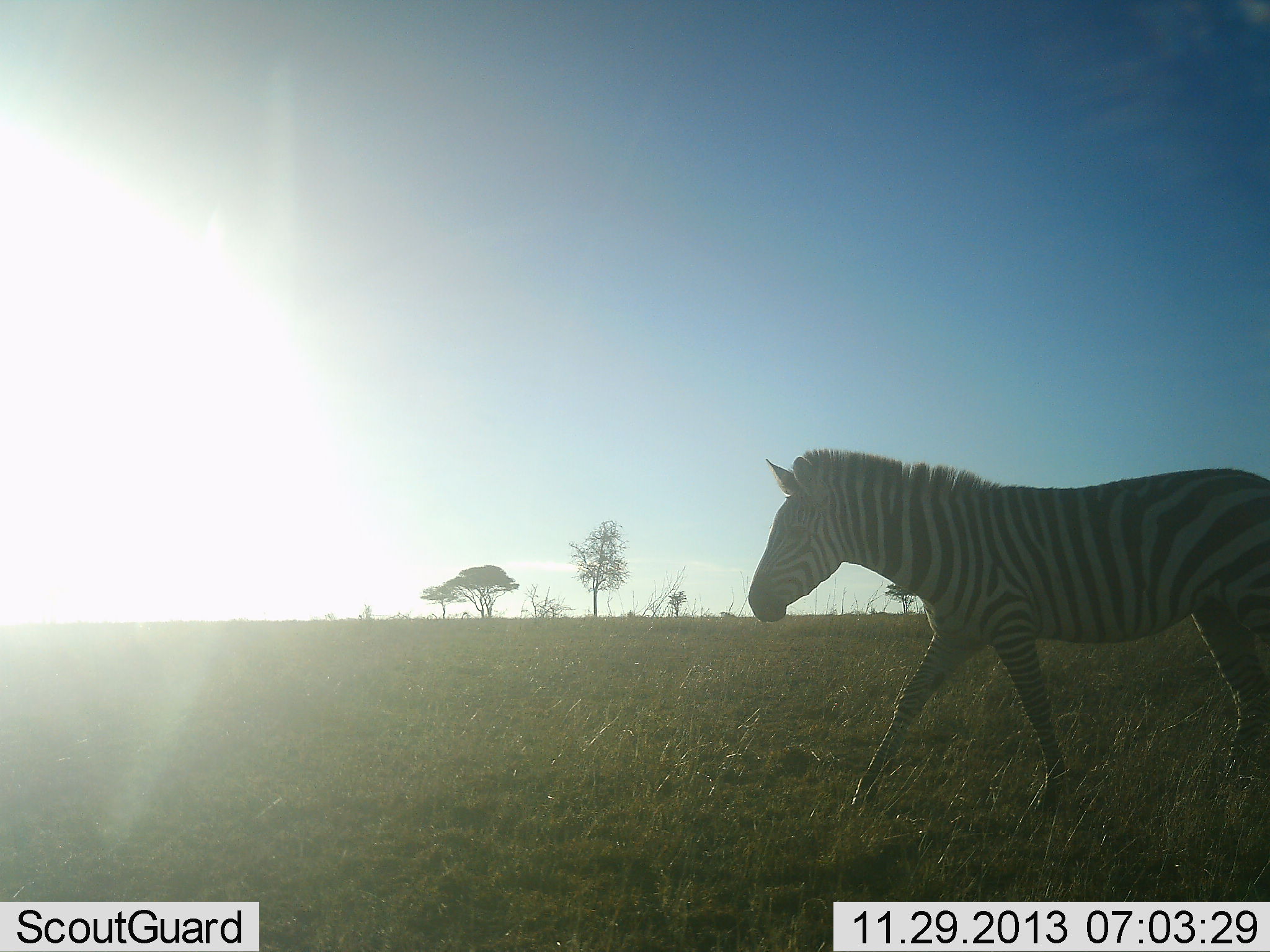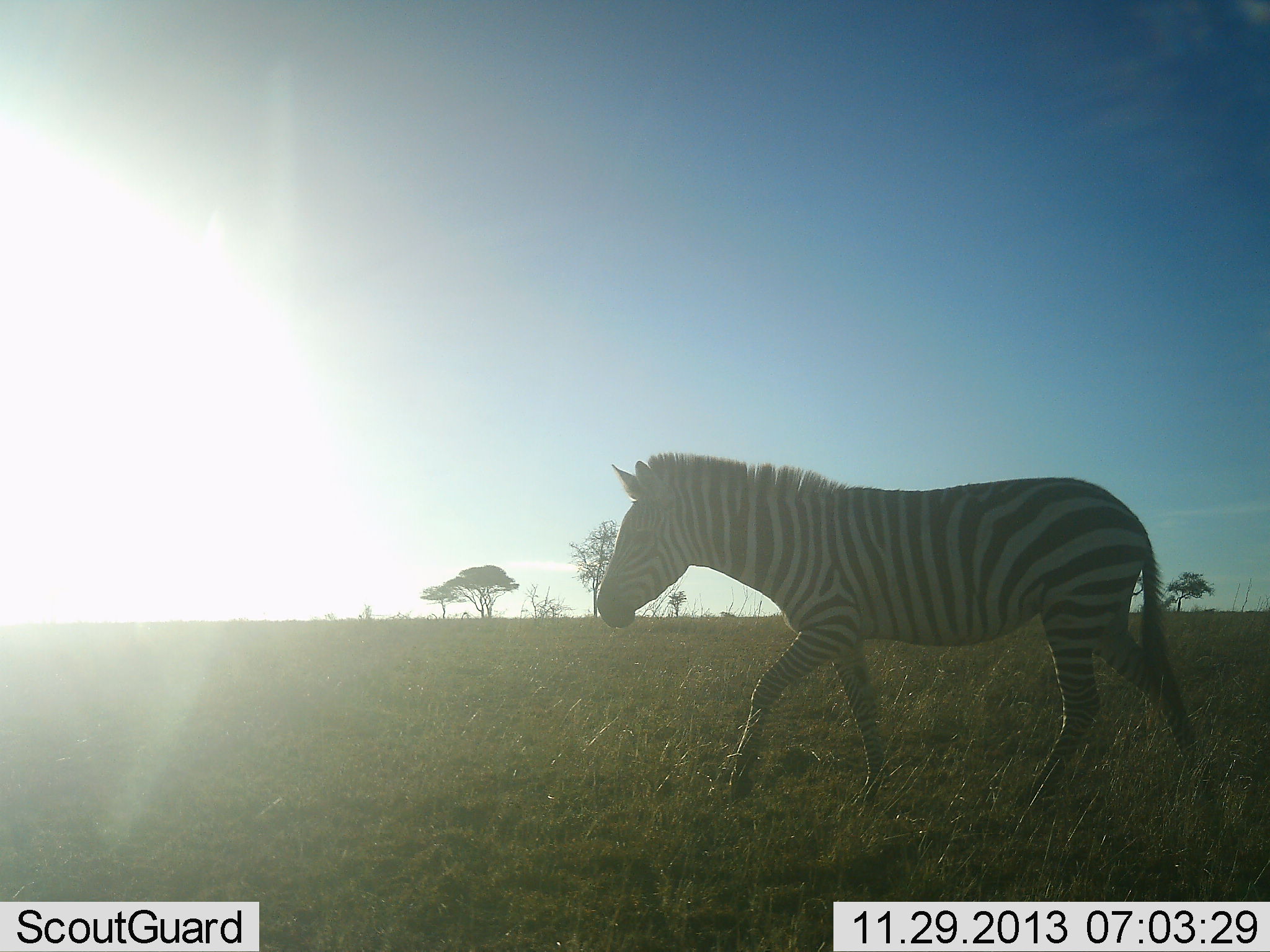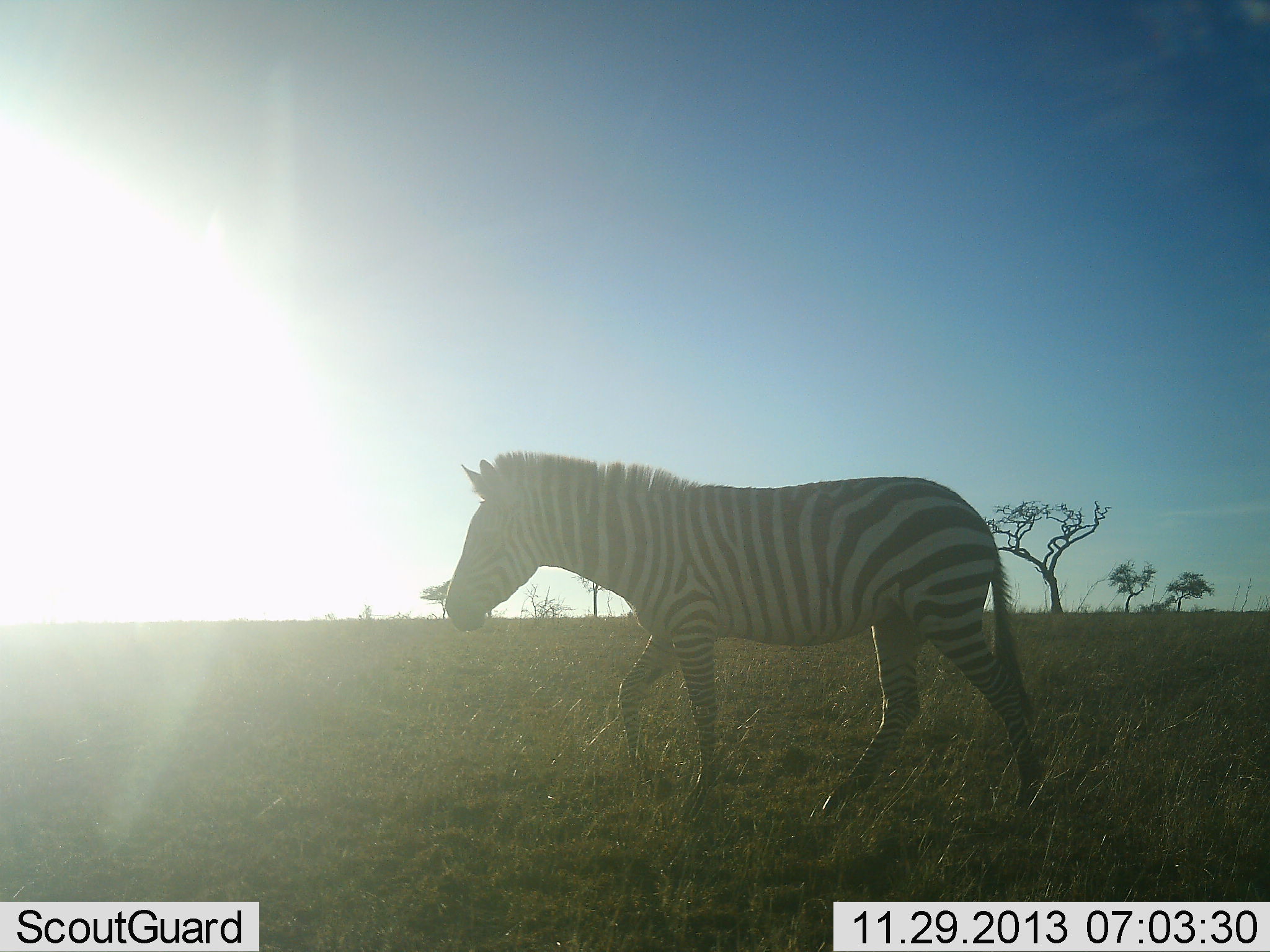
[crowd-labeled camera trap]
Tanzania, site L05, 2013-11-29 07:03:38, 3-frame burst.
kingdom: Animalia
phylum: Chordata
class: Mammalia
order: Perissodactyla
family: Equidae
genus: Equus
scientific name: Equus quagga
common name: plains zebra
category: zebra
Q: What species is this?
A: Zebra (plains zebra) (Equus quagga).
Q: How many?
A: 1.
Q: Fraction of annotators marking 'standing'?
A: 0%.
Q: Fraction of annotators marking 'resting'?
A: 0%.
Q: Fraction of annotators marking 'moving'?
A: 100%.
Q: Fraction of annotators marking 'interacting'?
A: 0%.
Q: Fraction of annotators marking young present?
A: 0%.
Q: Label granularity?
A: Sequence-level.